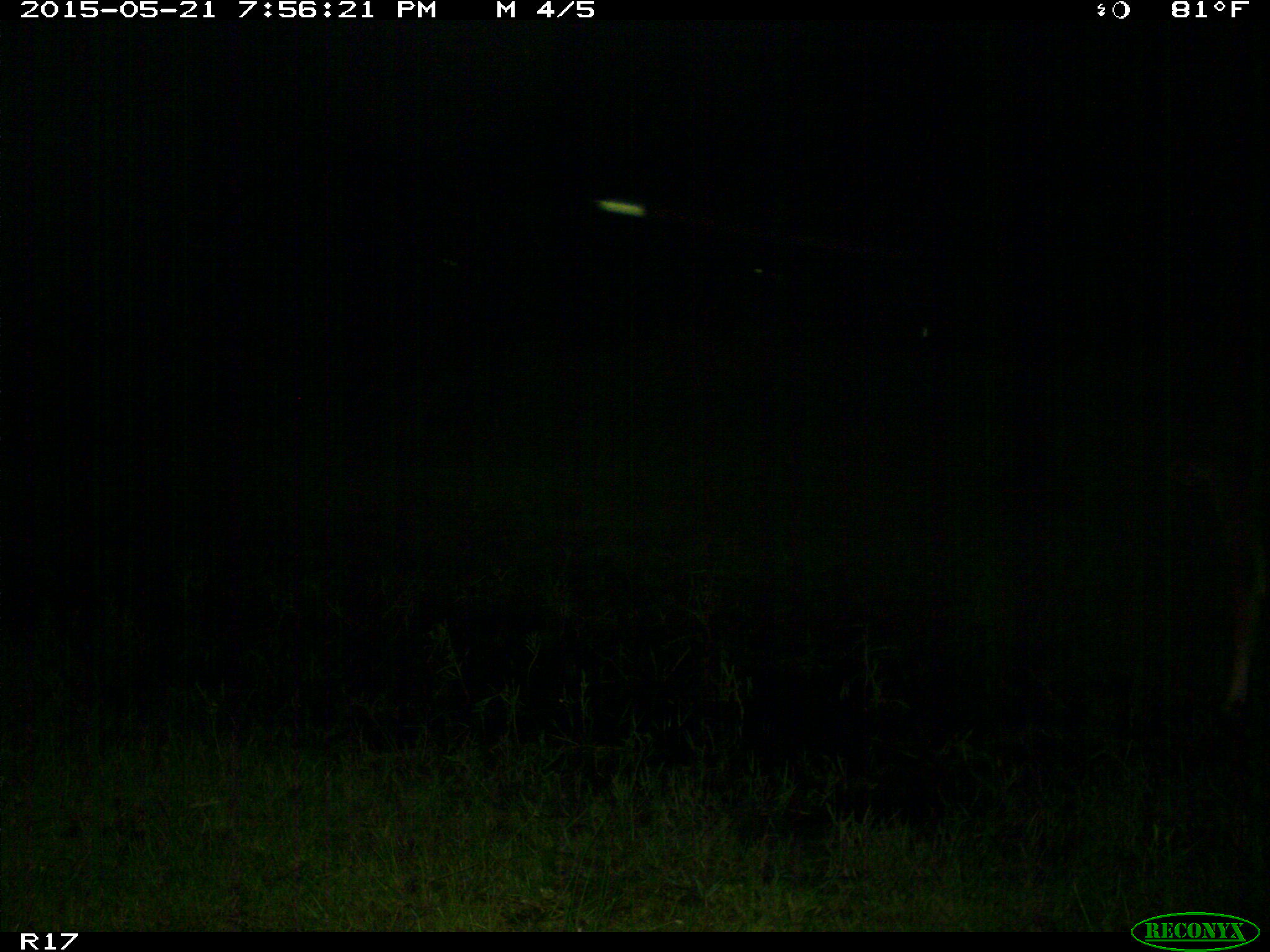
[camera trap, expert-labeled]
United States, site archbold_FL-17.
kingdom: Animalia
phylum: Chordata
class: Mammalia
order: Artiodactyla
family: Bovidae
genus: Bos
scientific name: Bos taurus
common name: domestic cow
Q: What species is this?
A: Bos taurus (domestic cow).